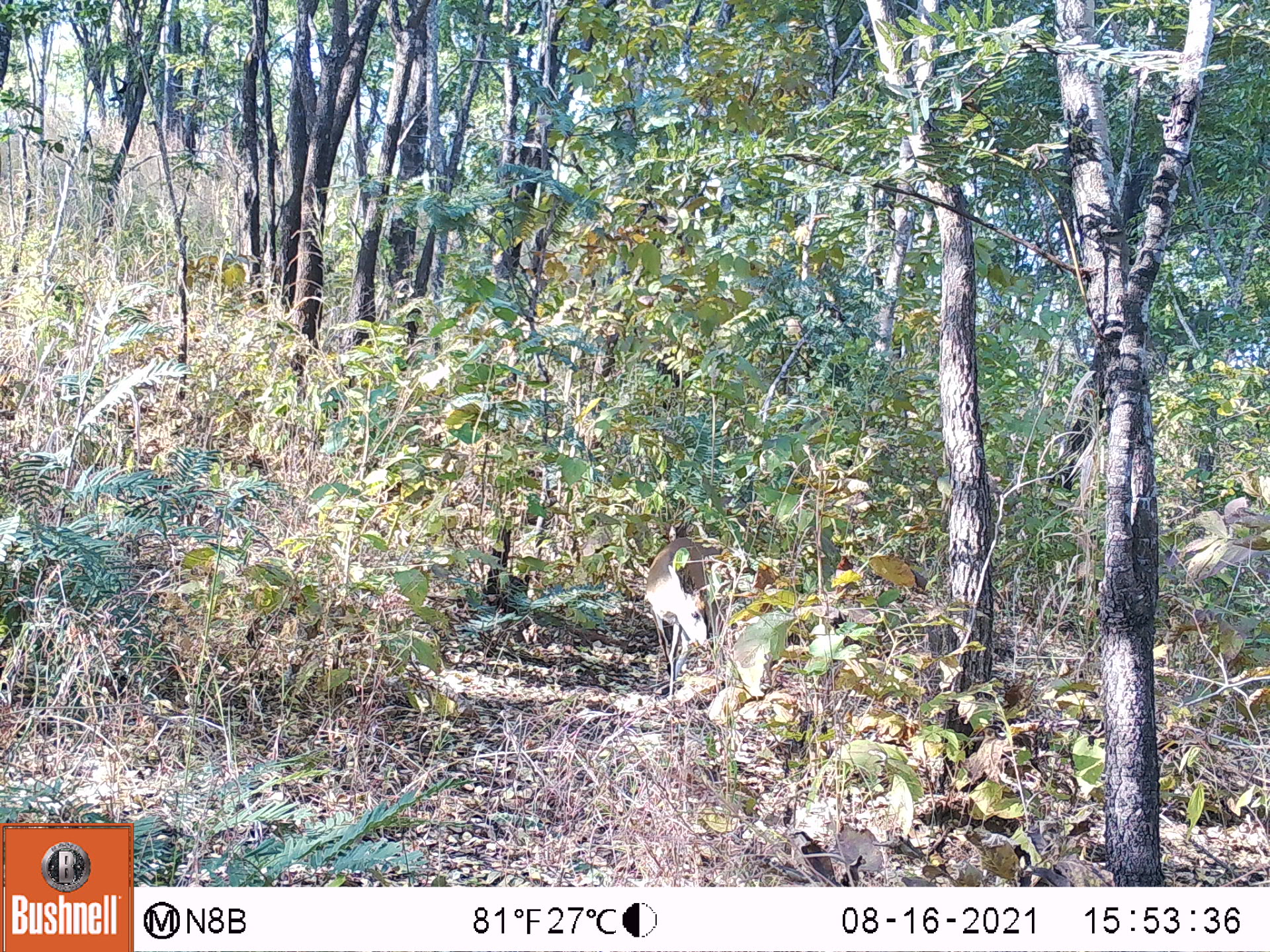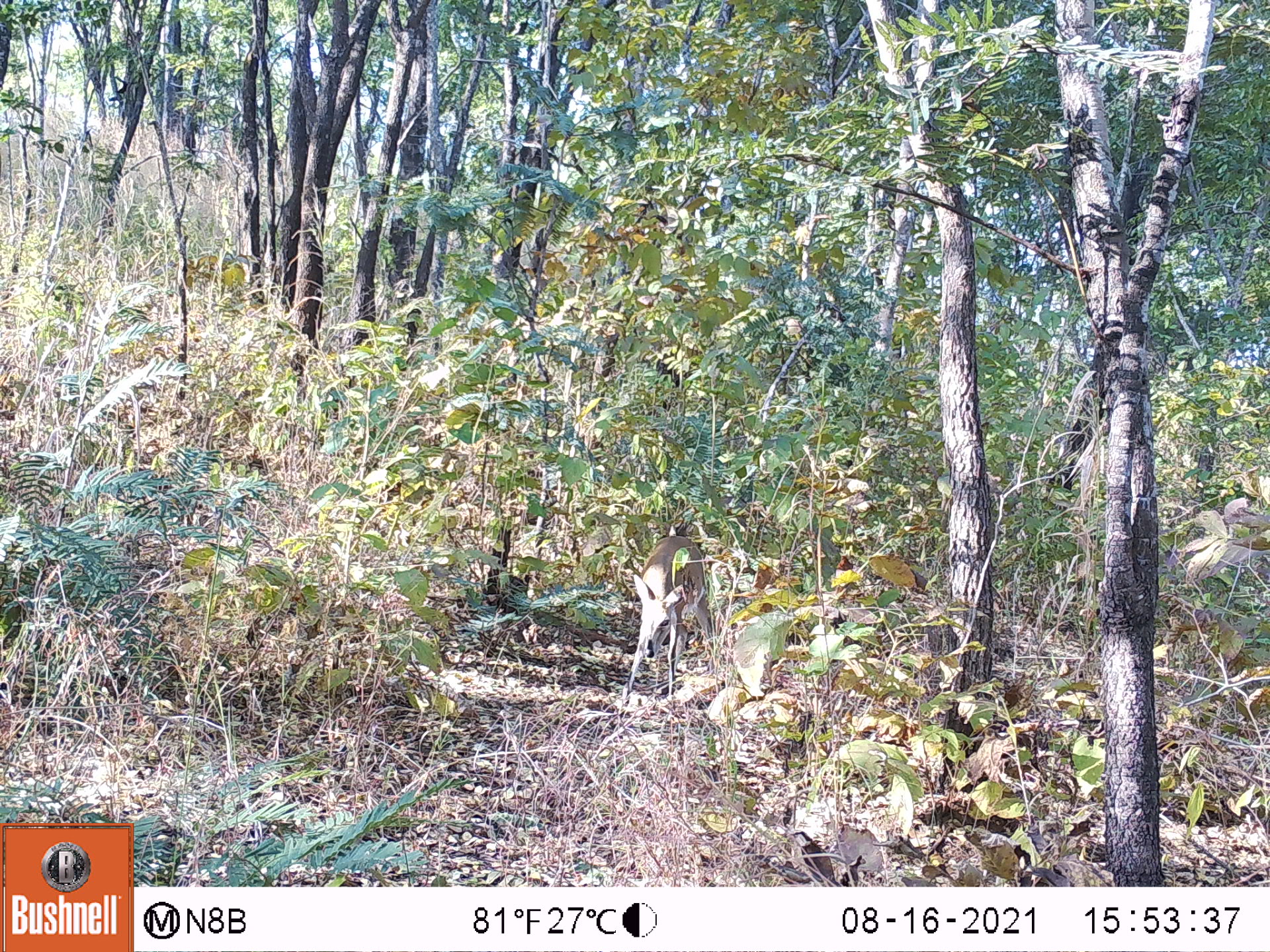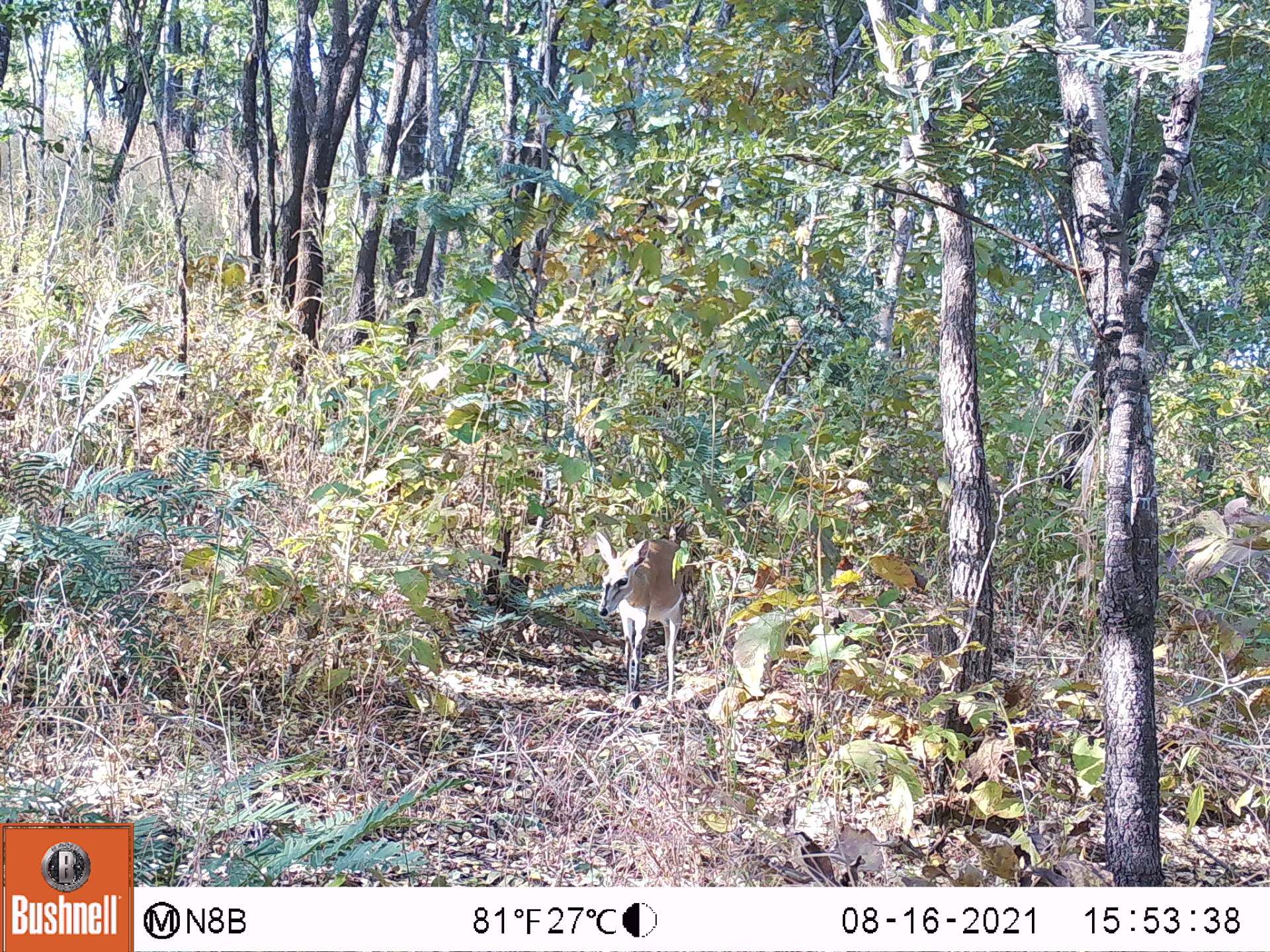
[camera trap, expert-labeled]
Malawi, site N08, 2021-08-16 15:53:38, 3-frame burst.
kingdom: Animalia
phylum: Chordata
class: Mammalia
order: Artiodactyla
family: Bovidae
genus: Sylvicapra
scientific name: Sylvicapra grimmia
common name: common duiker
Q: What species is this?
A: Common duiker (Sylvicapra grimmia).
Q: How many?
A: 1.